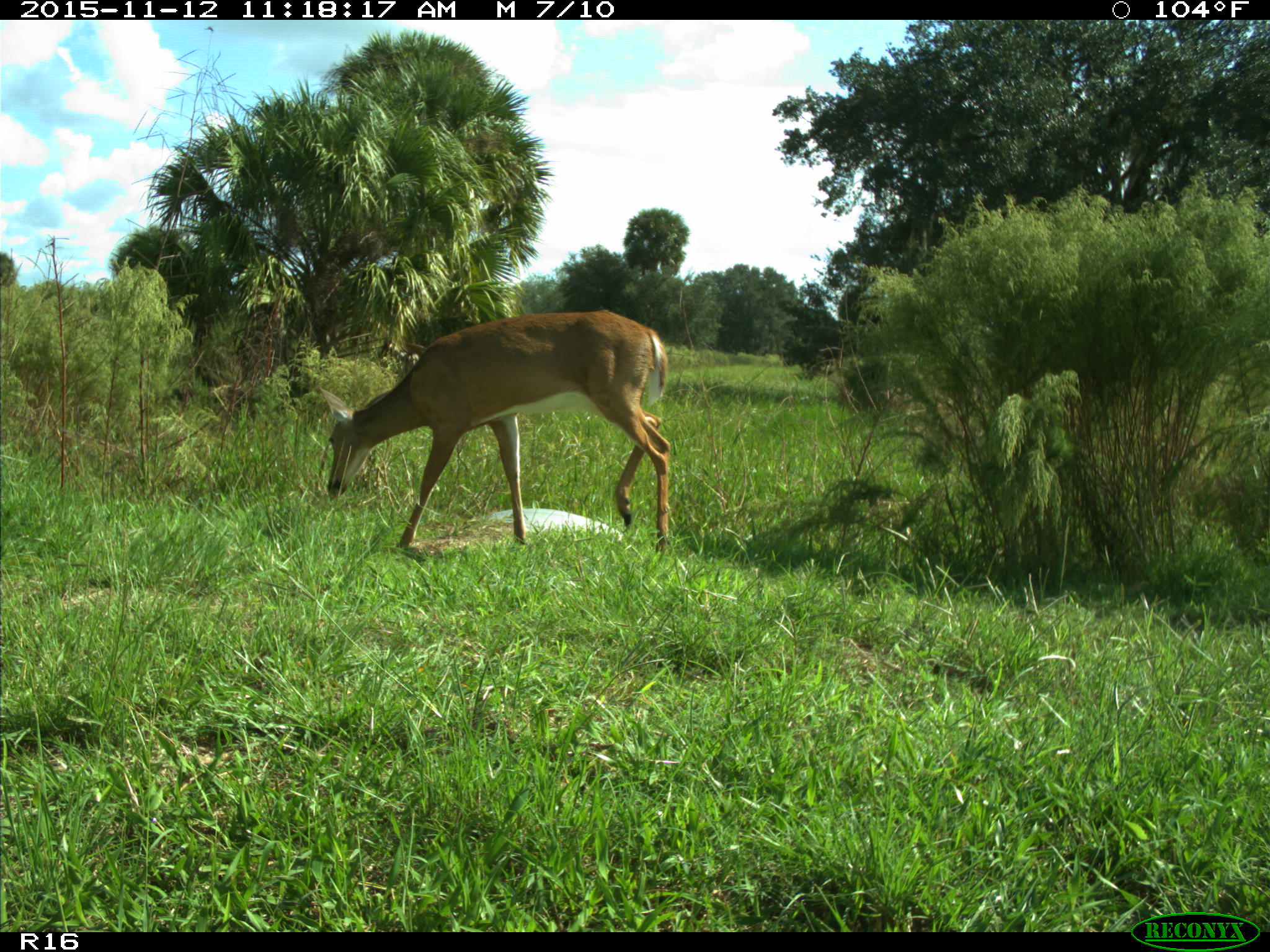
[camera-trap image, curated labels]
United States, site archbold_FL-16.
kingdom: Animalia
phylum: Chordata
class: Mammalia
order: Artiodactyla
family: Cervidae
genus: Odocoileus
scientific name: Odocoileus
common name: deer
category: unidentified deer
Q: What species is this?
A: Unidentified deer (deer) (Odocoileus).